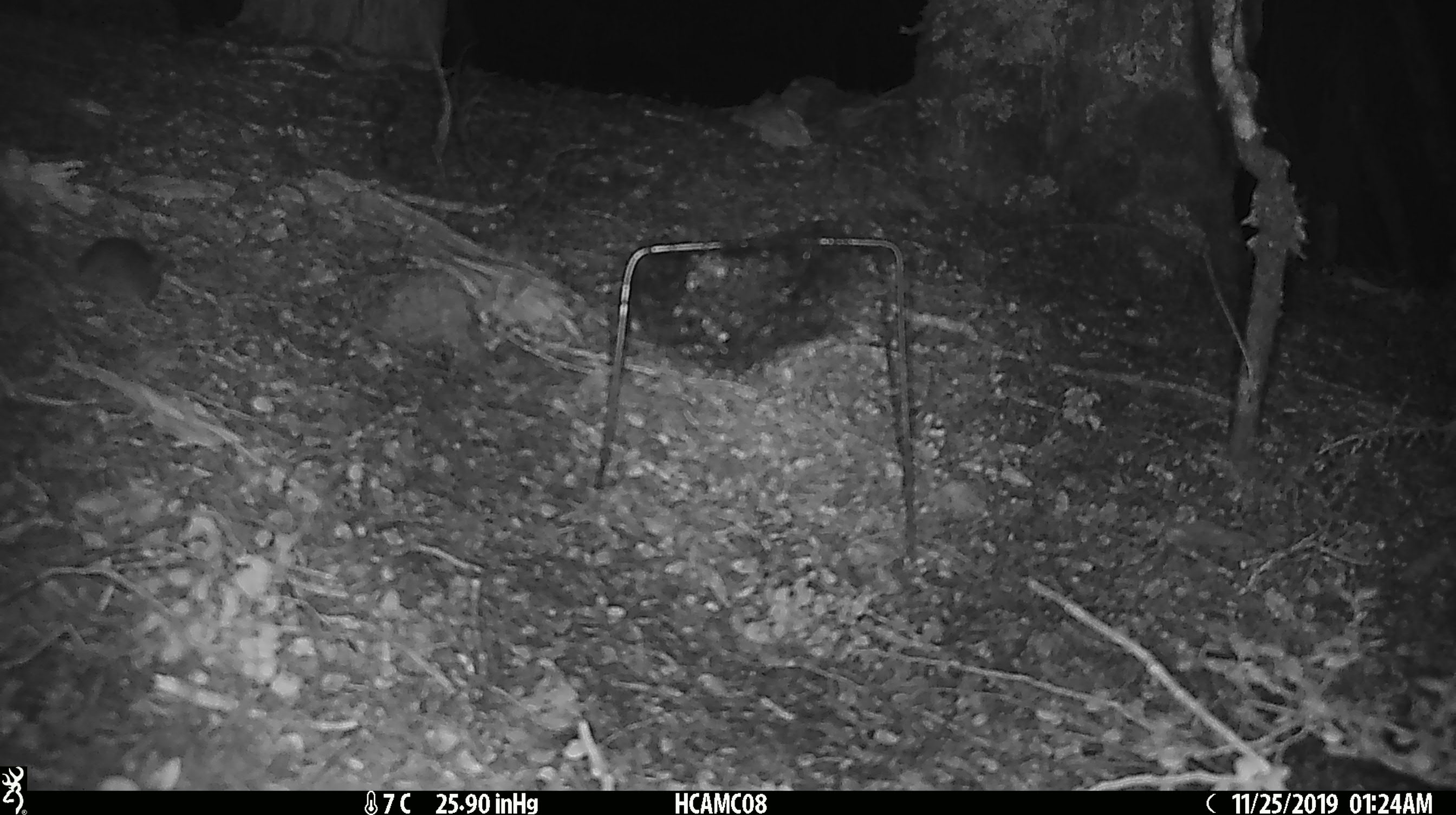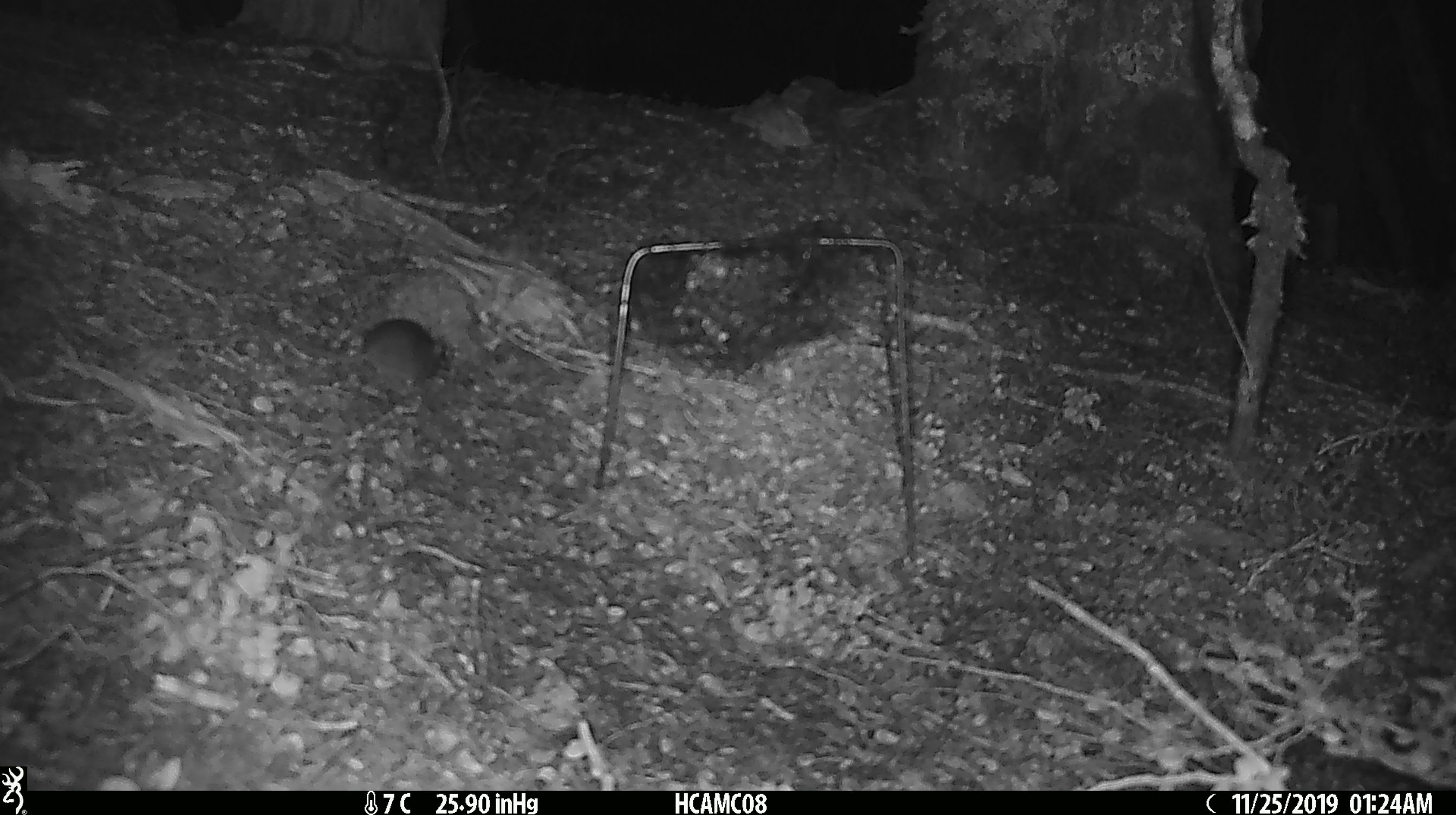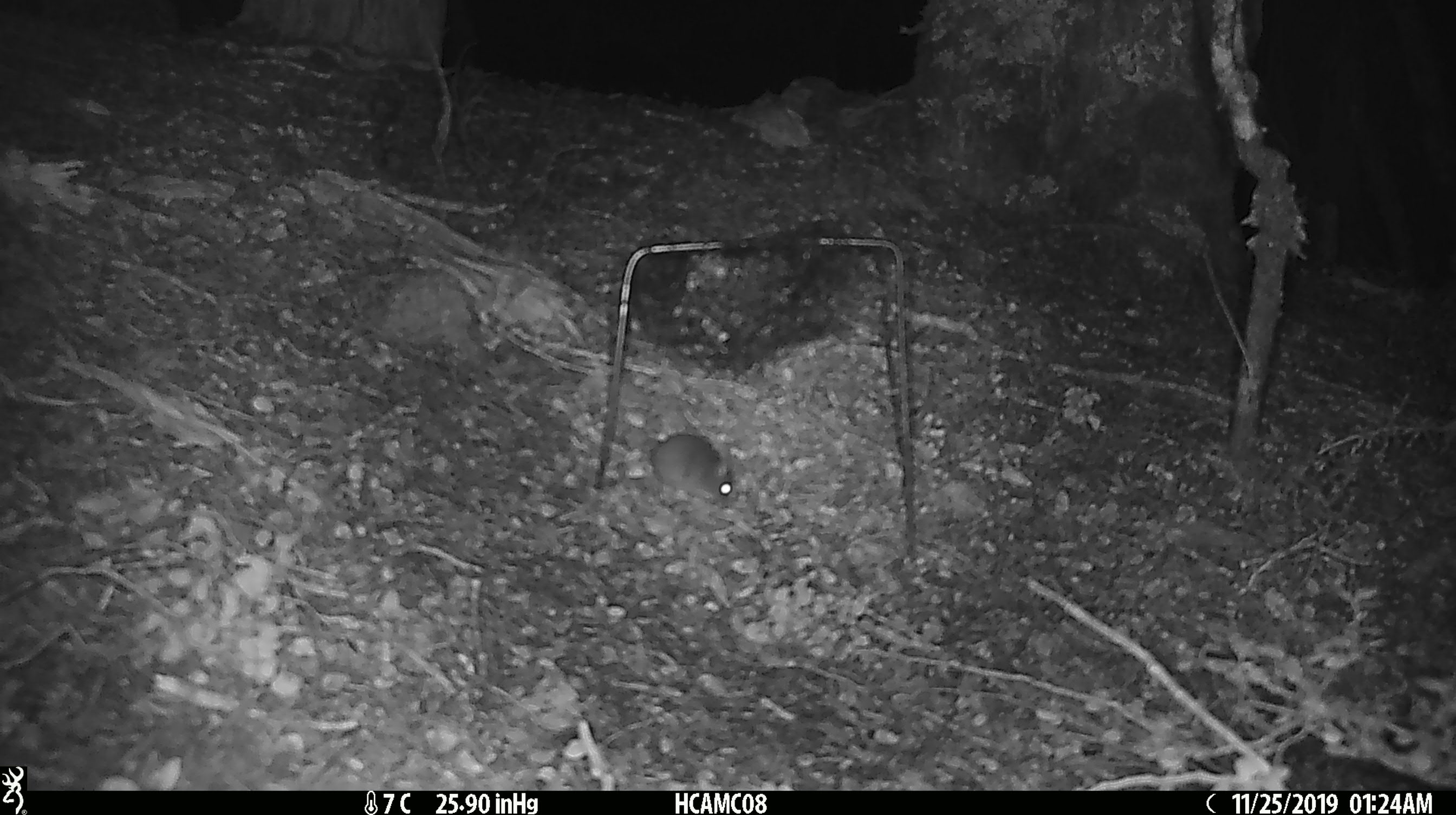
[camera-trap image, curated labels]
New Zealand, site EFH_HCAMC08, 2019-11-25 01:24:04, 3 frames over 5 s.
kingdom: Animalia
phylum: Chordata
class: Mammalia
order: Rodentia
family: Muridae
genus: Mus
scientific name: Mus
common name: mouse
Mouse (Mus).